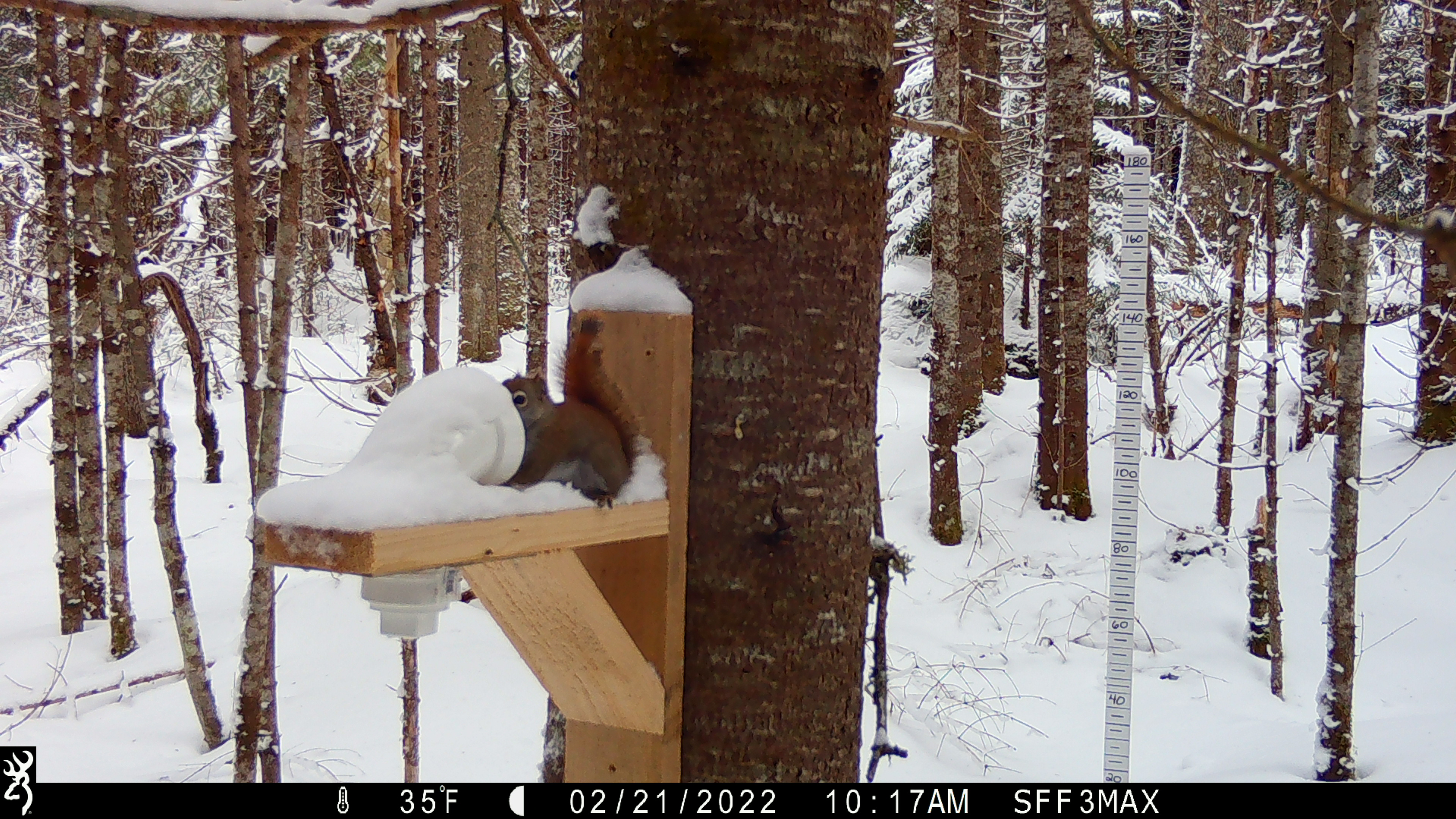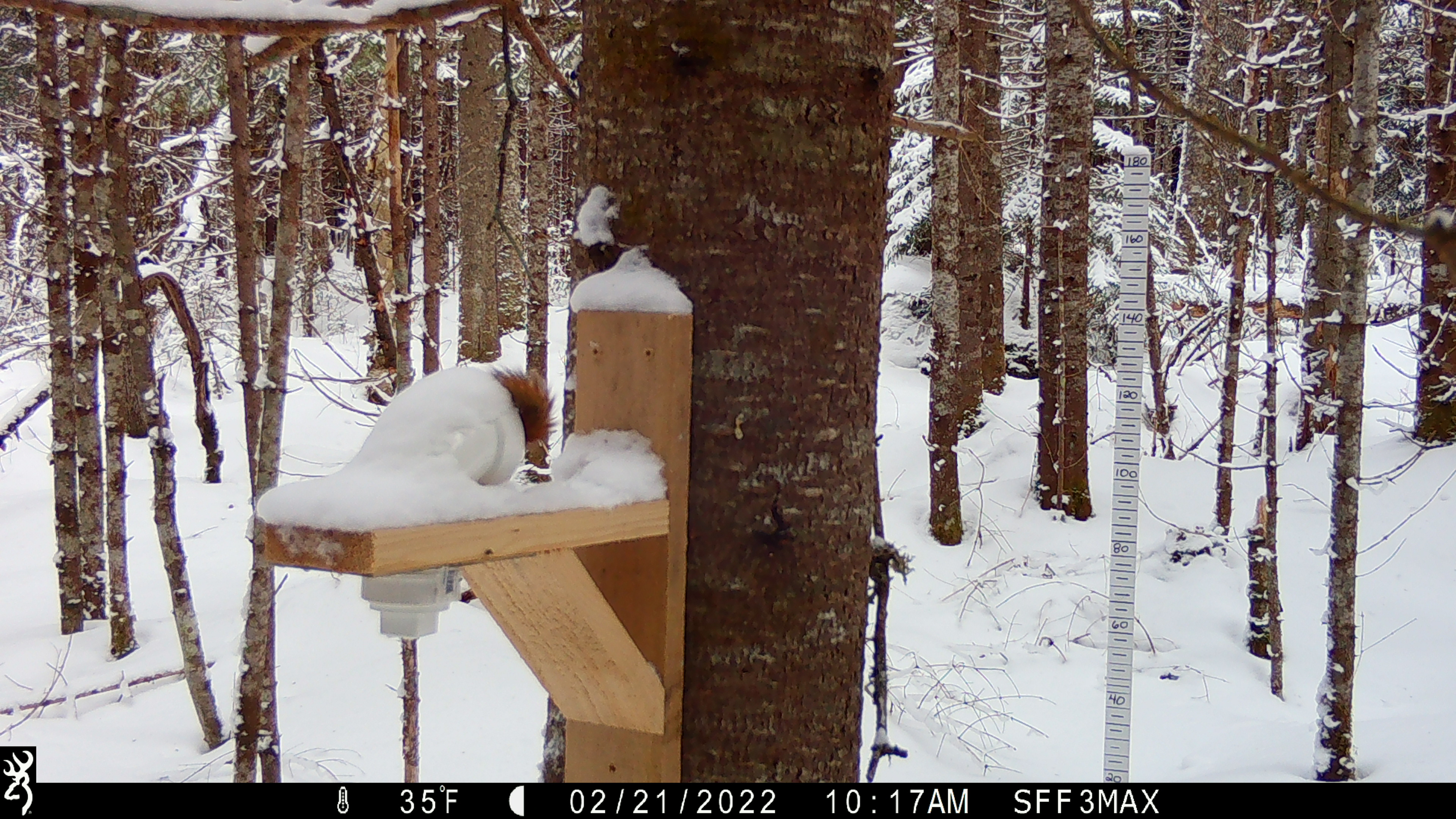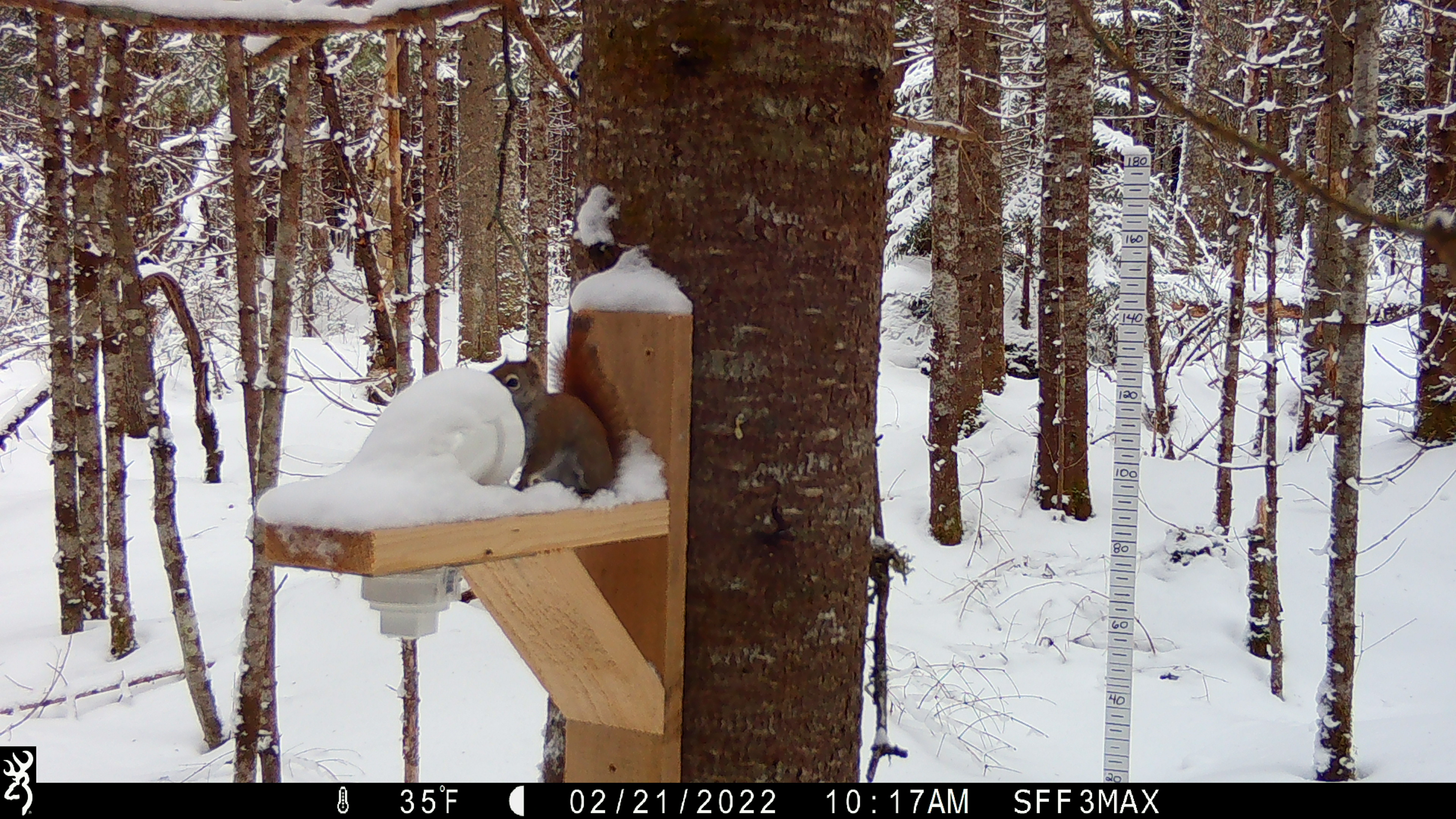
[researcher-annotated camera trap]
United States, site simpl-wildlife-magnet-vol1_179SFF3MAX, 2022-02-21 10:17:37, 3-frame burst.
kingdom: Animalia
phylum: Chordata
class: Mammalia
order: Rodentia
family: Sciuridae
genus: Tamiasciurus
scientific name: Tamiasciurus hudsonicus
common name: red squirrel